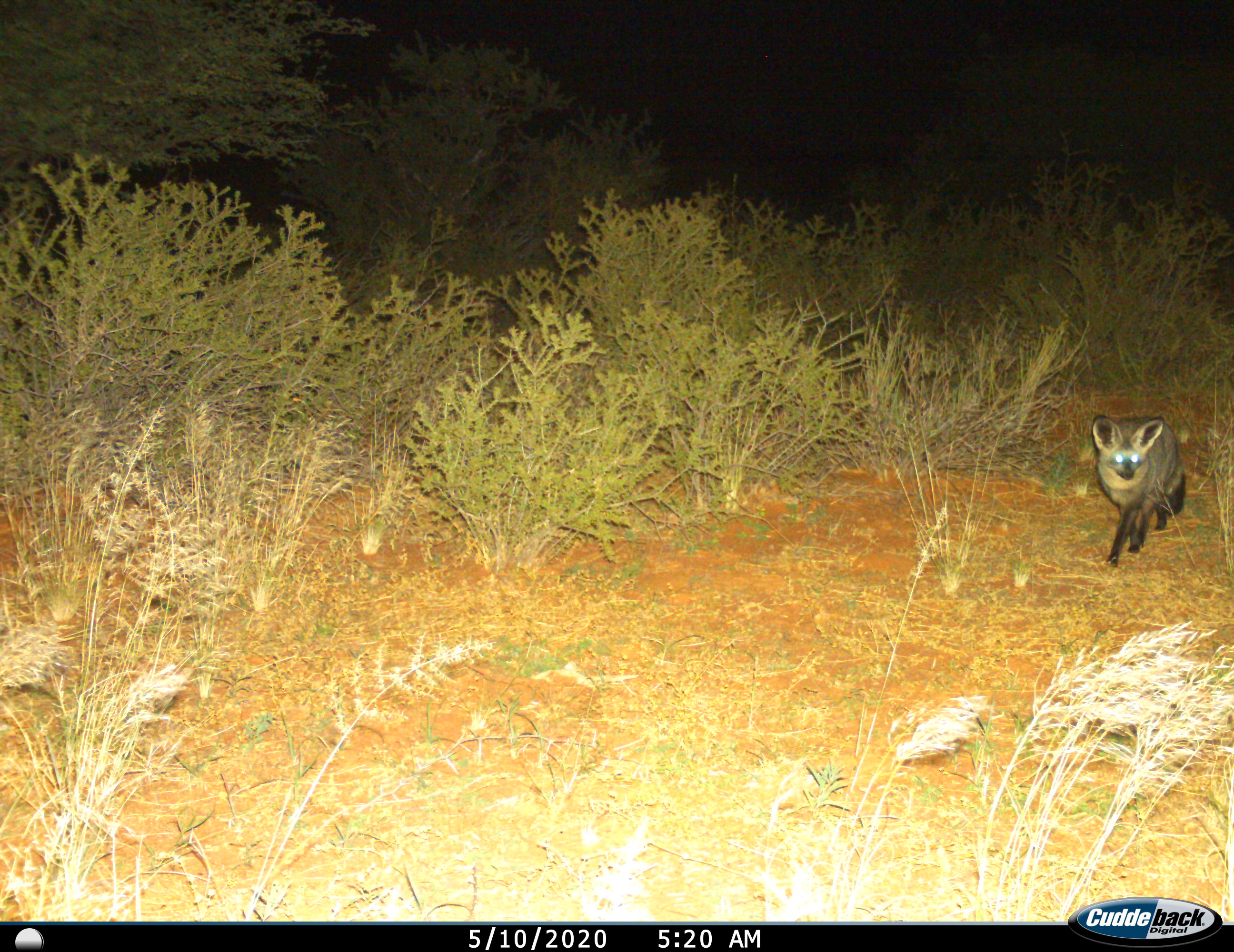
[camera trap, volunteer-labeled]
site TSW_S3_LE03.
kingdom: Animalia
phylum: Chordata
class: Mammalia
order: Carnivora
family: Canidae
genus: Otocyon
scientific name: Otocyon megalotis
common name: bat-eared fox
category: foxbateared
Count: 1.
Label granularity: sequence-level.